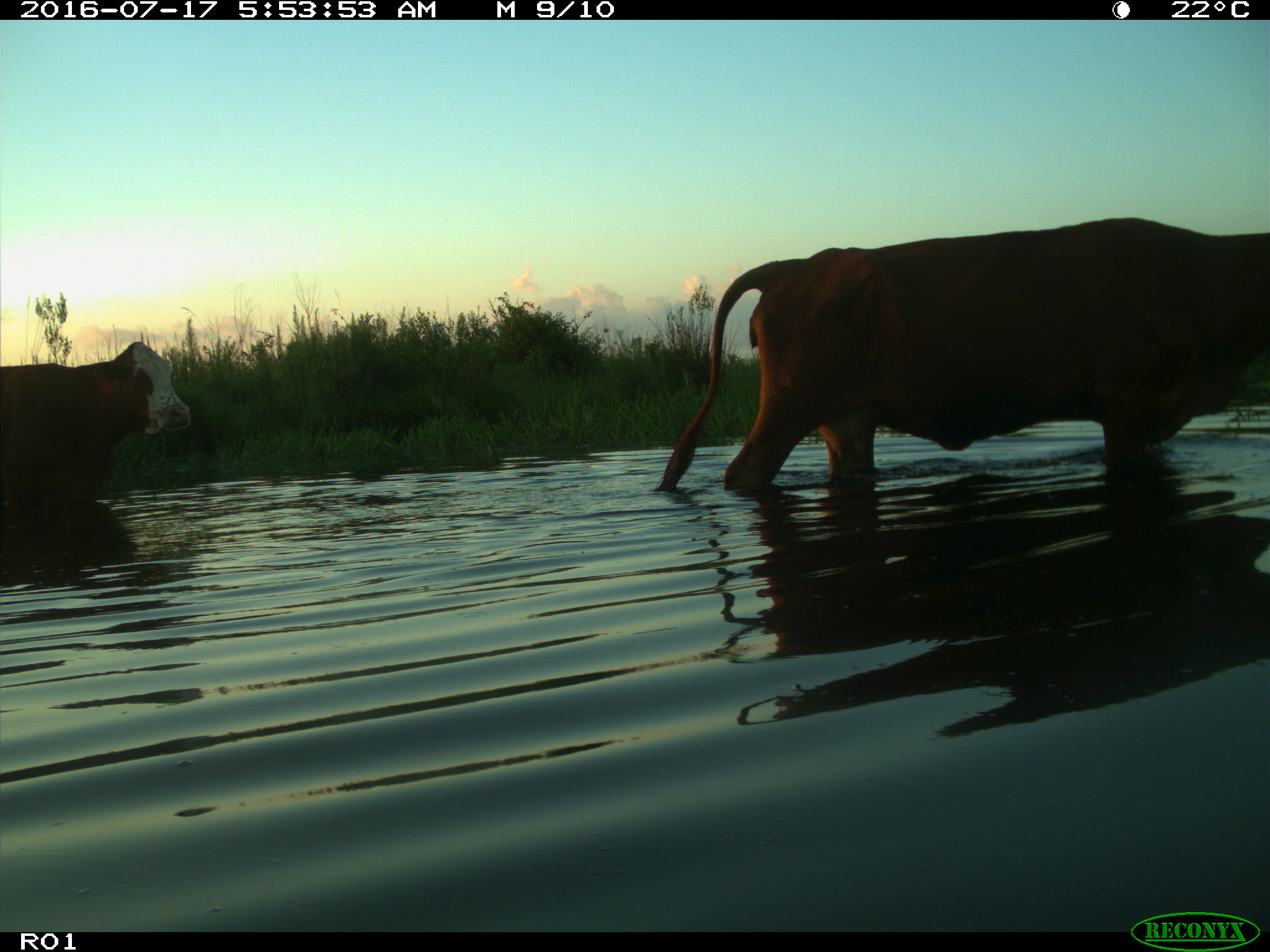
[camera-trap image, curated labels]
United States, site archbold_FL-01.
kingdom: Animalia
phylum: Chordata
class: Mammalia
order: Artiodactyla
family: Bovidae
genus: Bos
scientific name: Bos taurus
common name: domestic cow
Bos taurus (domestic cow).